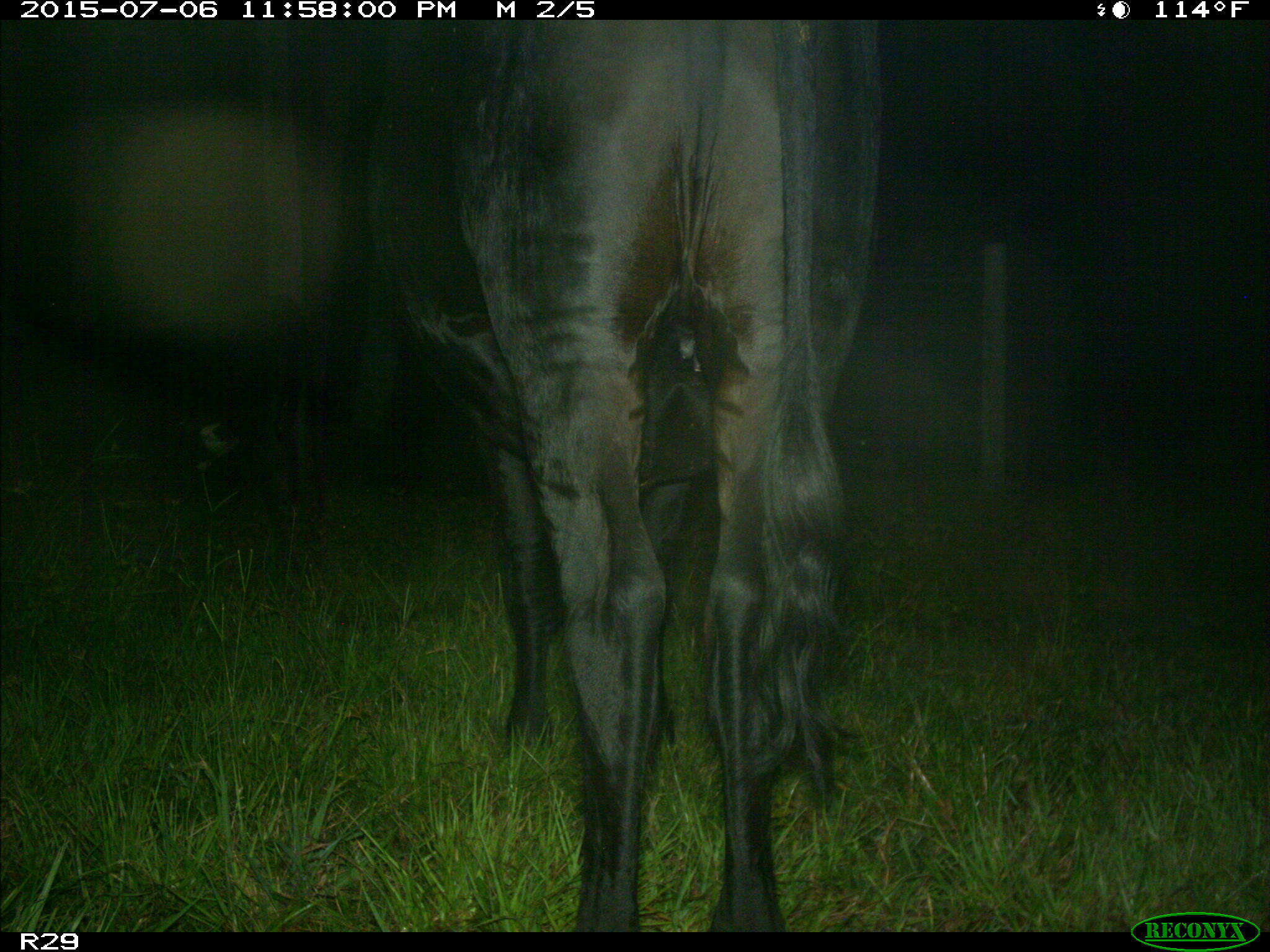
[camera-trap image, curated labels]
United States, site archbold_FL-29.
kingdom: Animalia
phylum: Chordata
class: Mammalia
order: Artiodactyla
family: Bovidae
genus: Bos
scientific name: Bos taurus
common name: domestic cow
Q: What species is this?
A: Bos taurus (domestic cow).